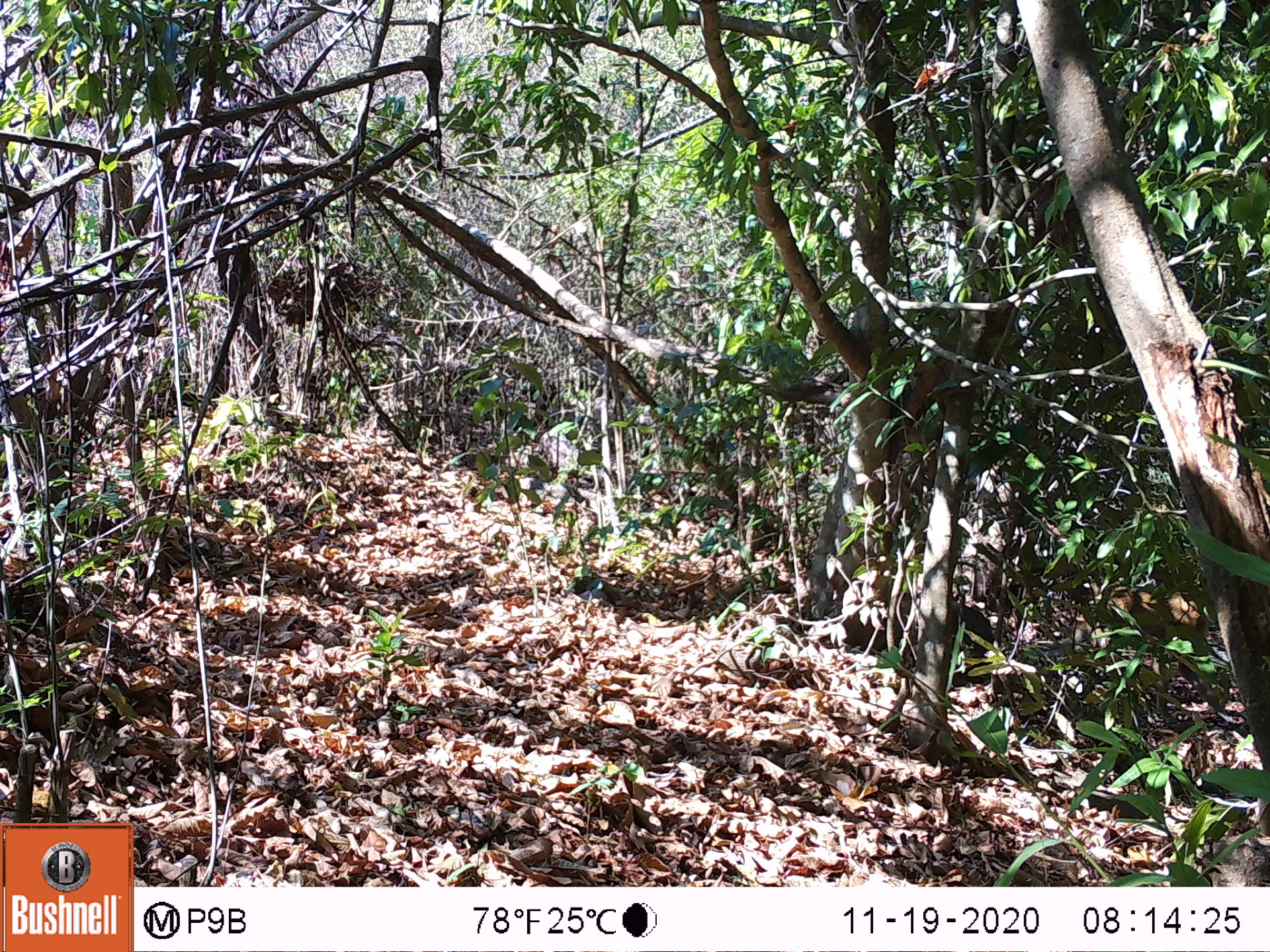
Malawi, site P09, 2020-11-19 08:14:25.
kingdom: Animalia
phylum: Chordata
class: Mammalia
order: Primates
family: Cercopithecidae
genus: Papio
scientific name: Papio cynocephalus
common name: yellow baboon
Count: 1.